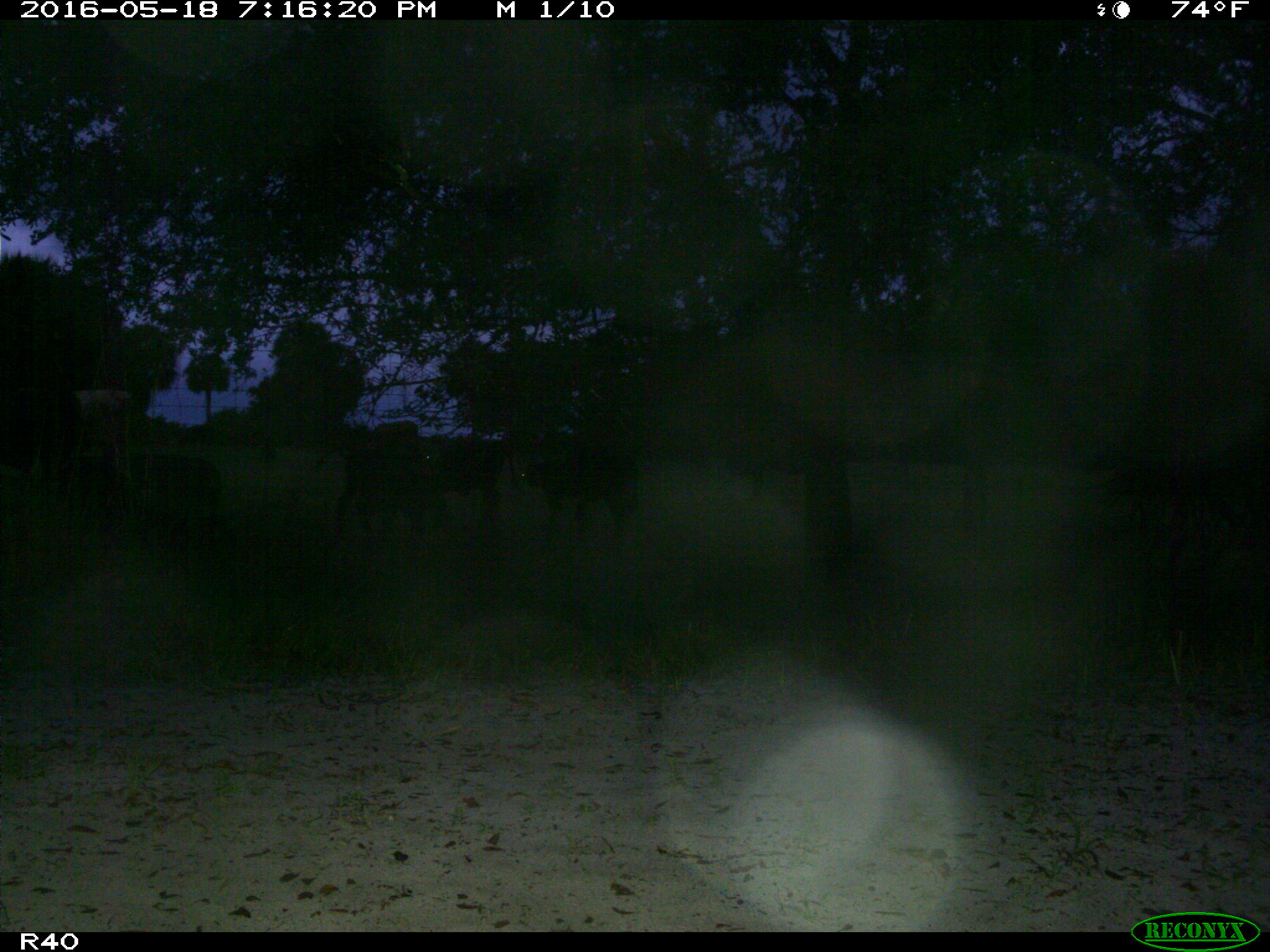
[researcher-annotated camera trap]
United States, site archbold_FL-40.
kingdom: Animalia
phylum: Chordata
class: Mammalia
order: Artiodactyla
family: Bovidae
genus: Bos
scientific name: Bos taurus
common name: domestic cow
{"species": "Bos taurus (domestic cow)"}